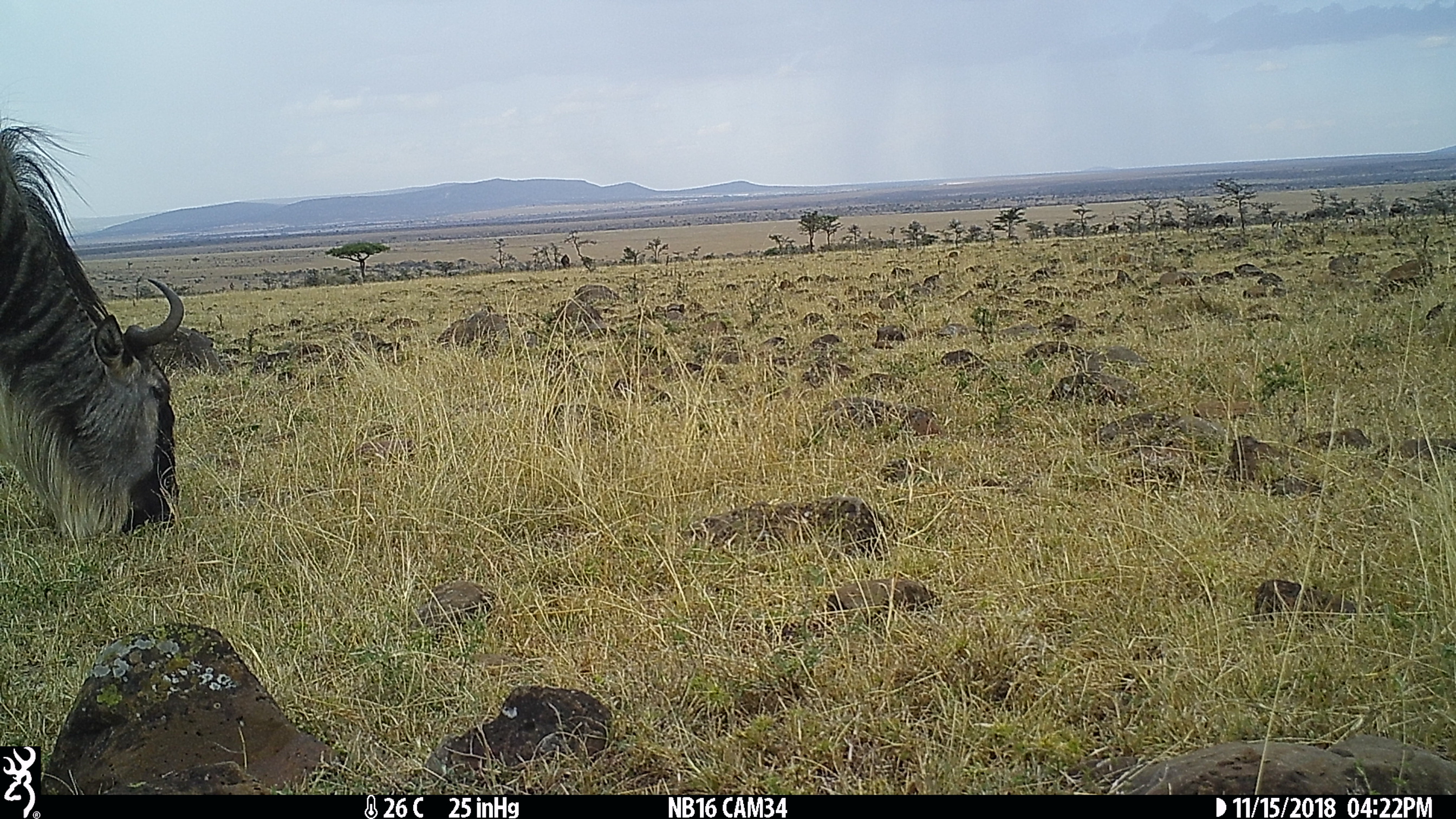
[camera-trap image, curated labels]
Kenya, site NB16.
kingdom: Animalia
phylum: Chordata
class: Mammalia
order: Artiodactyla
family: Bovidae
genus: Connochaetes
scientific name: Connochaetes taurinus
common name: blue wildebeest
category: wildebeest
Wildebeest (blue wildebeest) (Connochaetes taurinus).